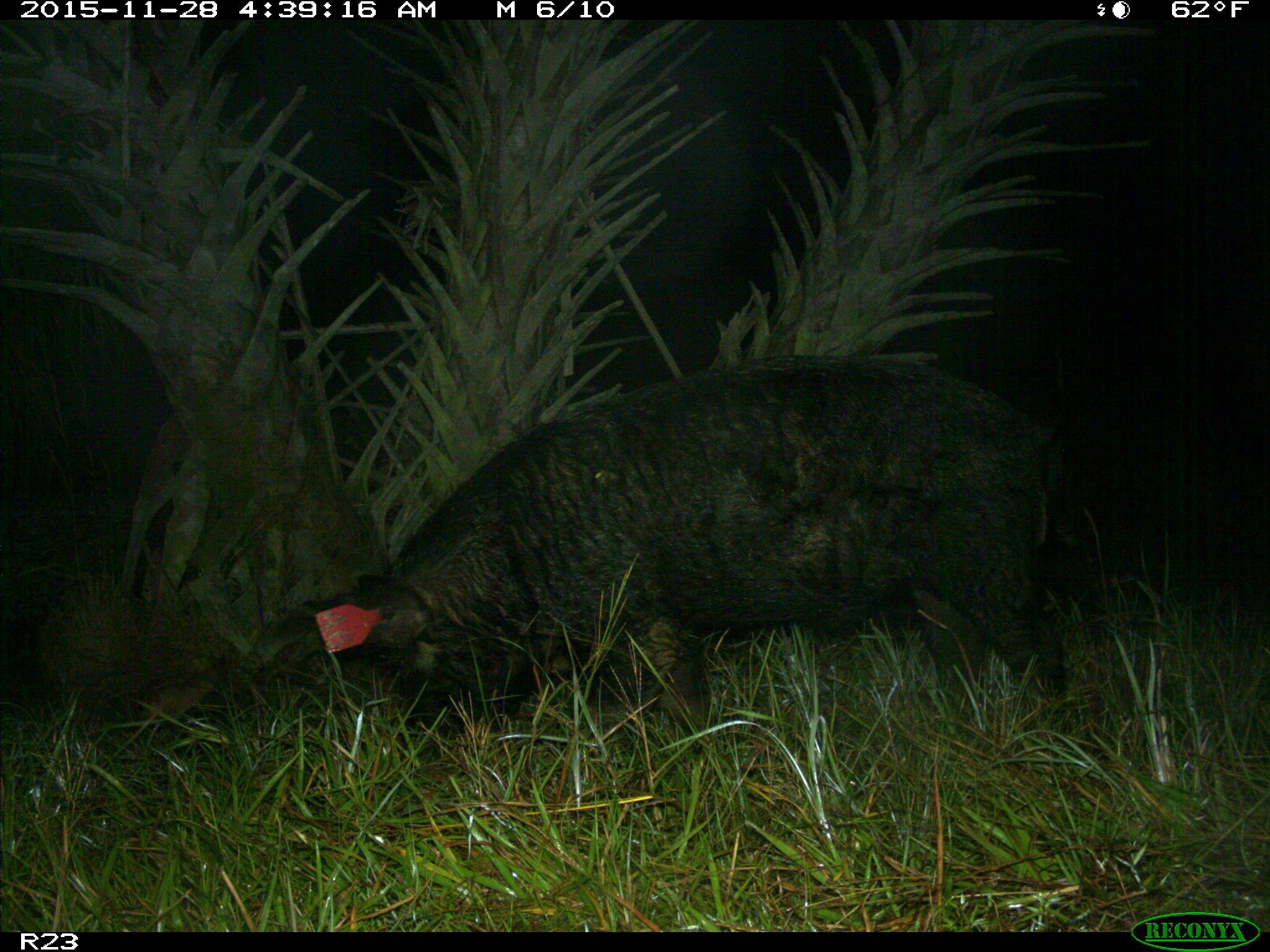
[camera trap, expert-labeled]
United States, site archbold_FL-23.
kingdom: Animalia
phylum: Chordata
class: Mammalia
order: Artiodactyla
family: Suidae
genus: Sus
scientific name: Sus scrofa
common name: wild boar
Sus scrofa (wild boar).